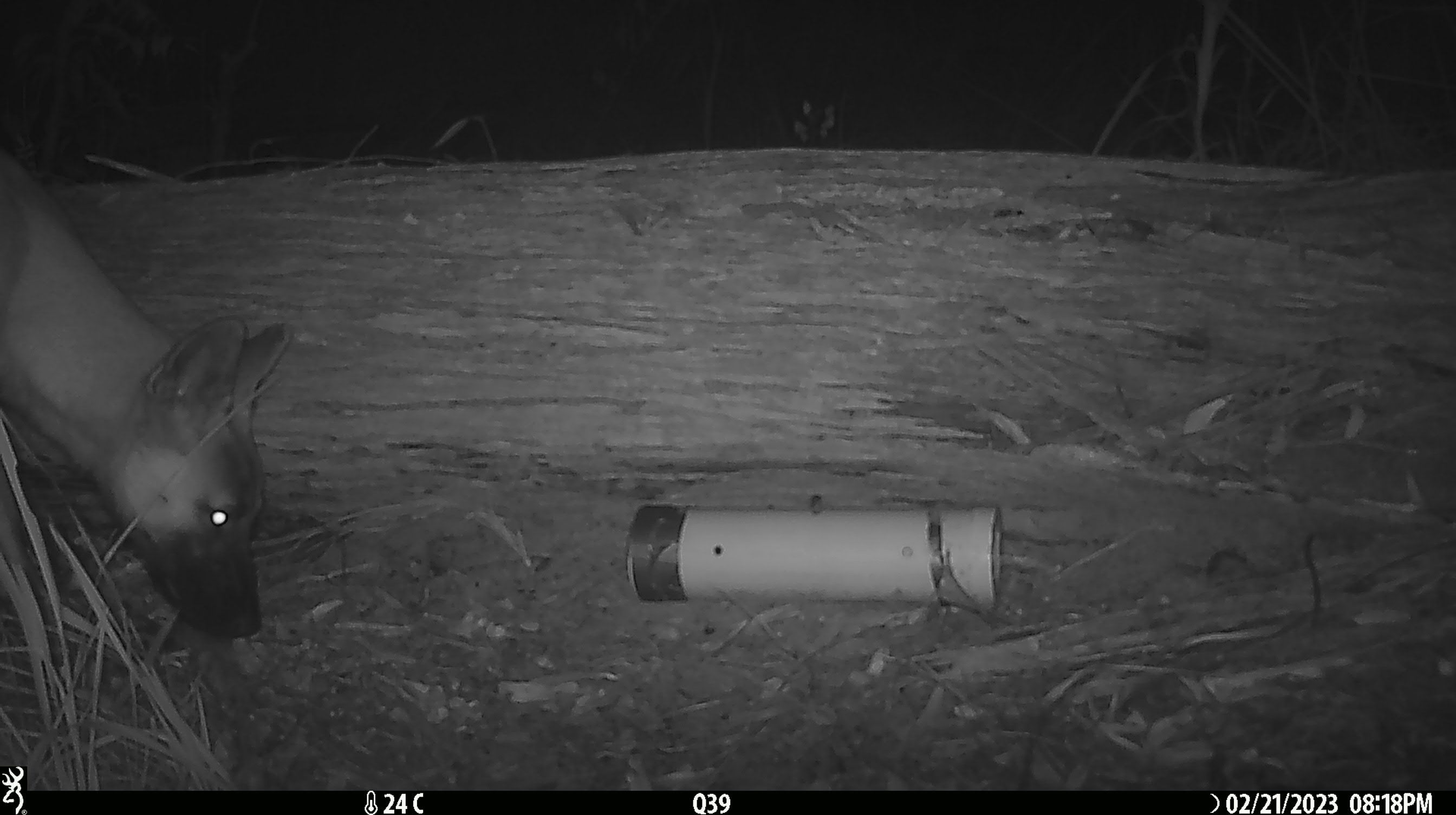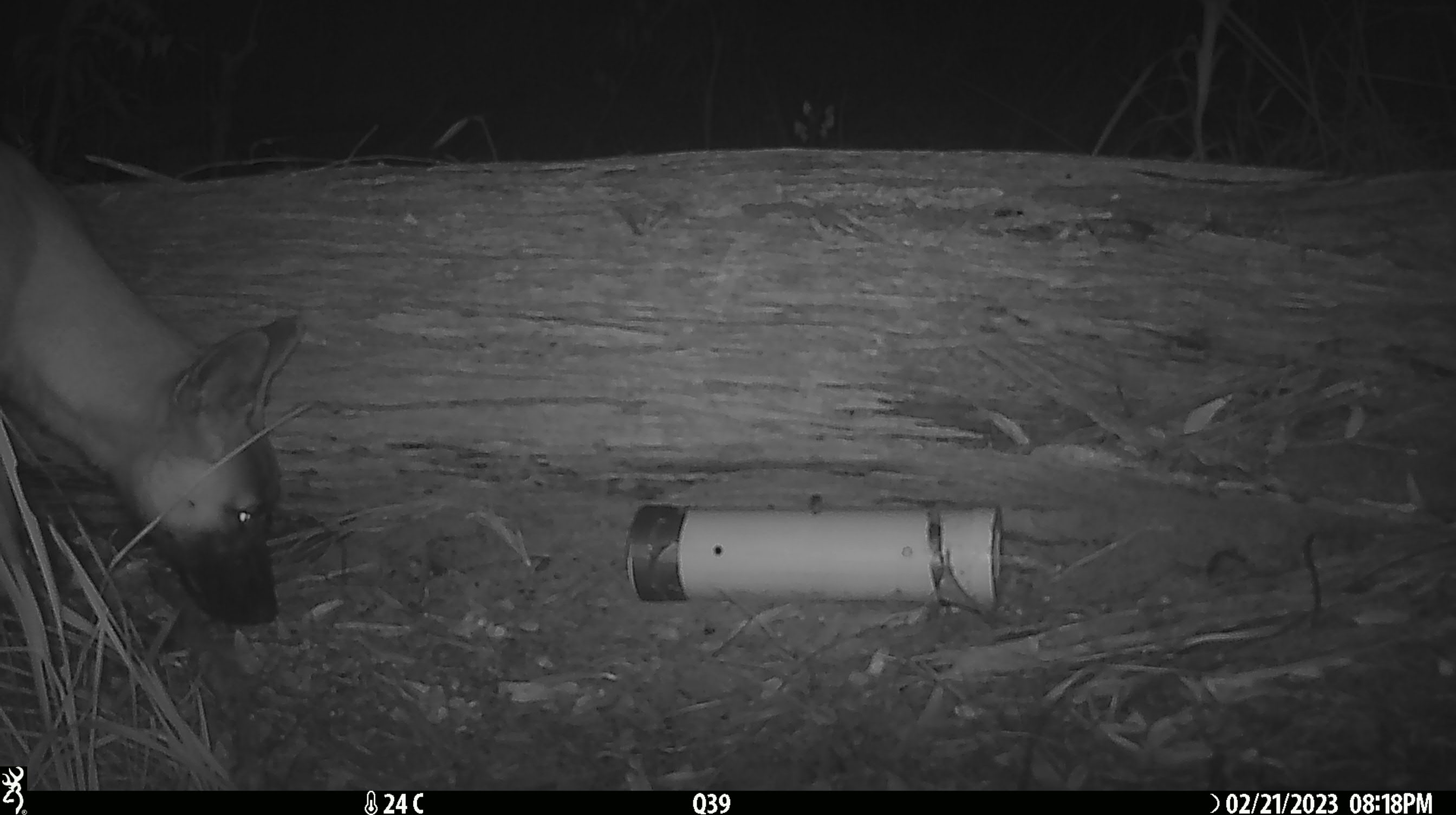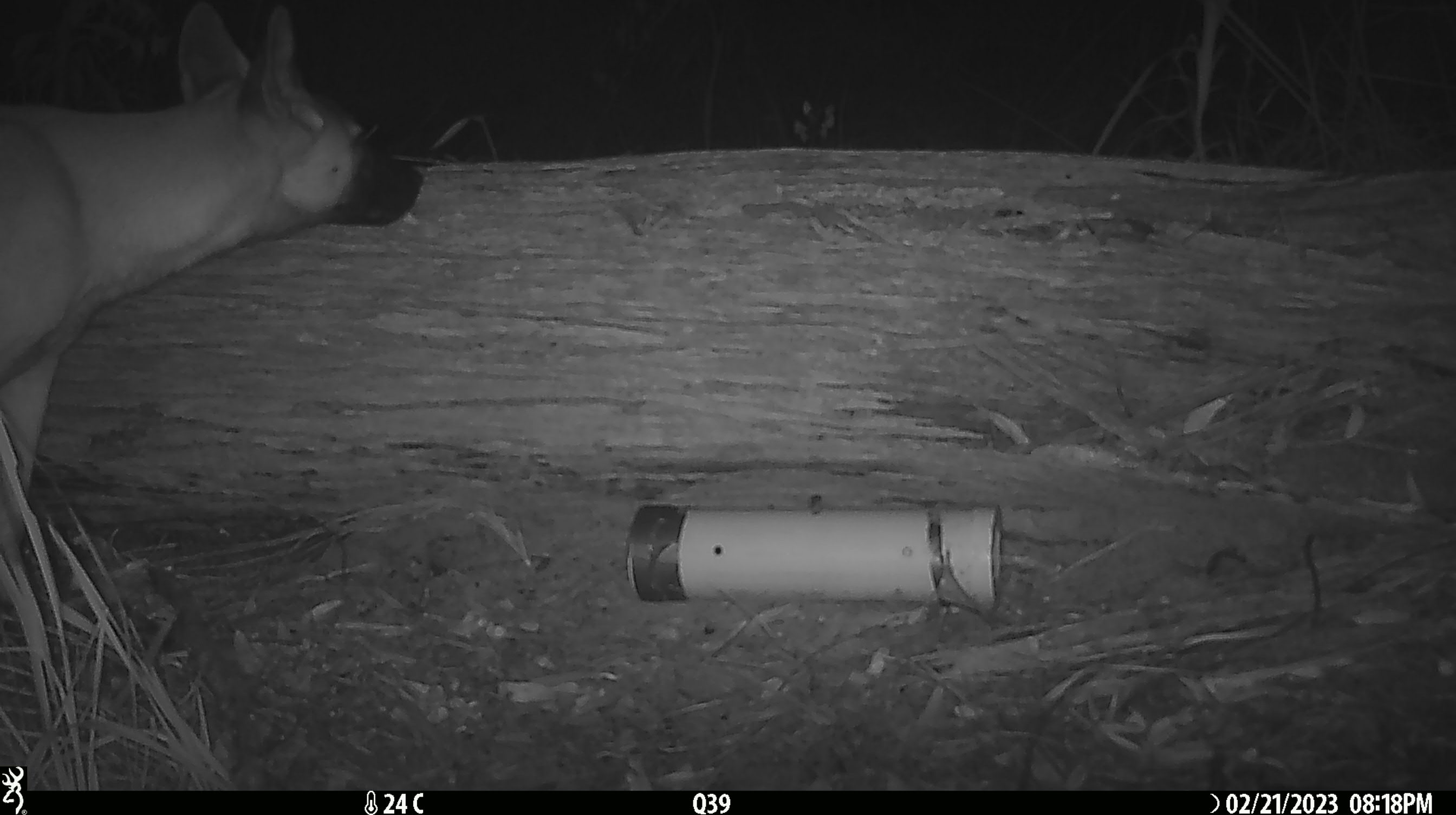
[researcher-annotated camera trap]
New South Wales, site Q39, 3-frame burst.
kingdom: Animalia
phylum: Chordata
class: Mammalia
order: Carnivora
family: Canidae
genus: Canis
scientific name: Canis familiaris dingo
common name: dingo